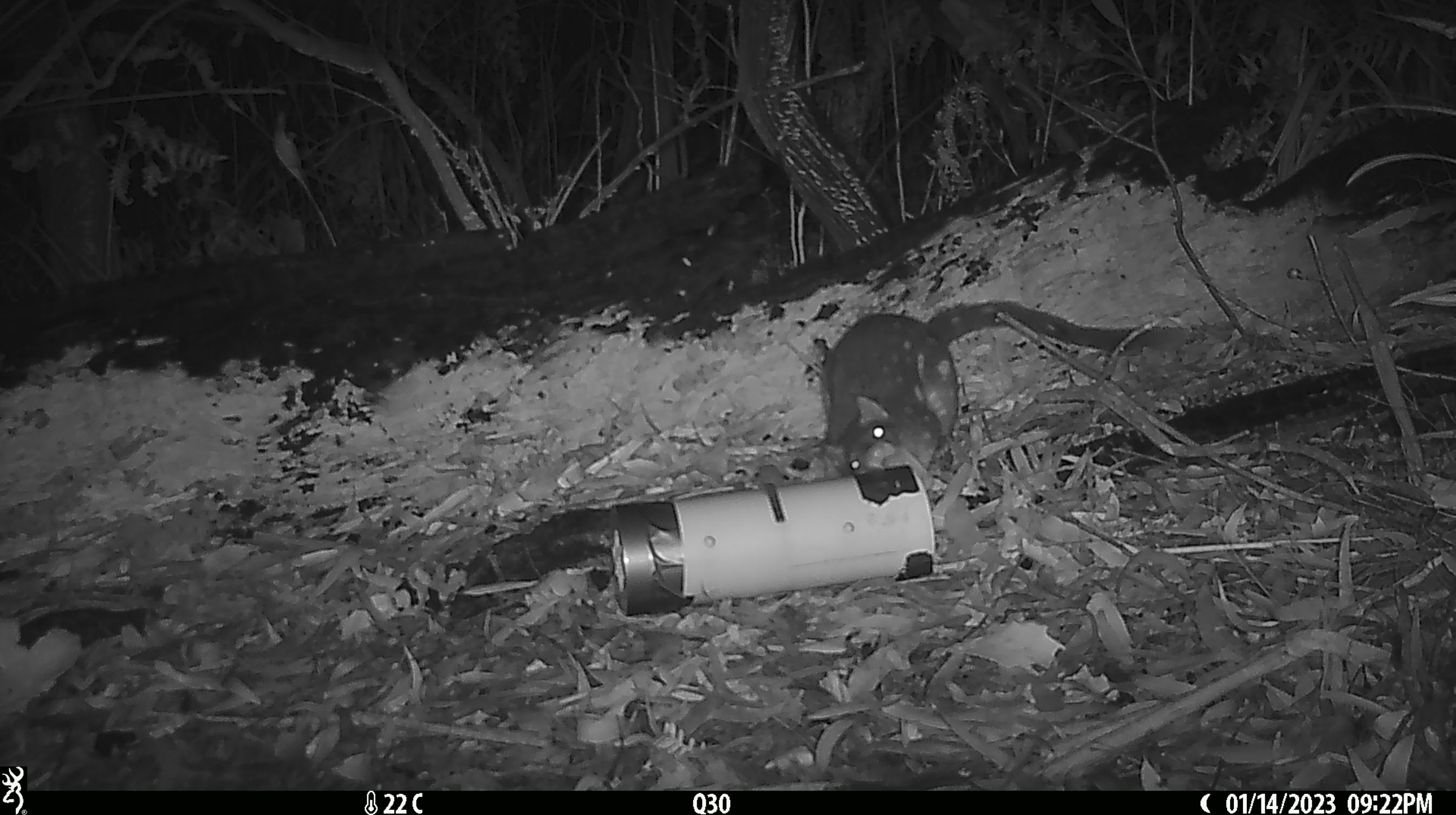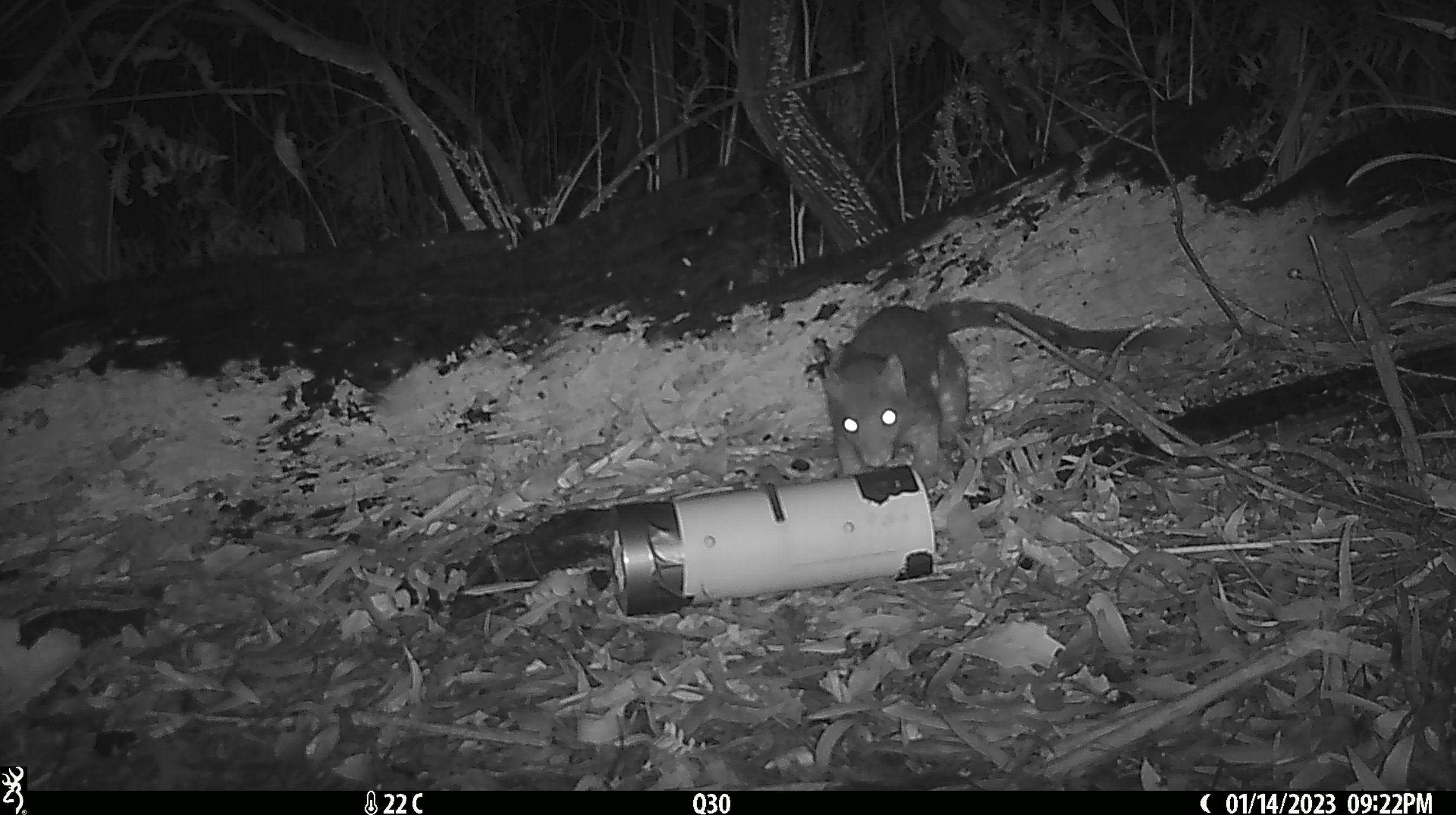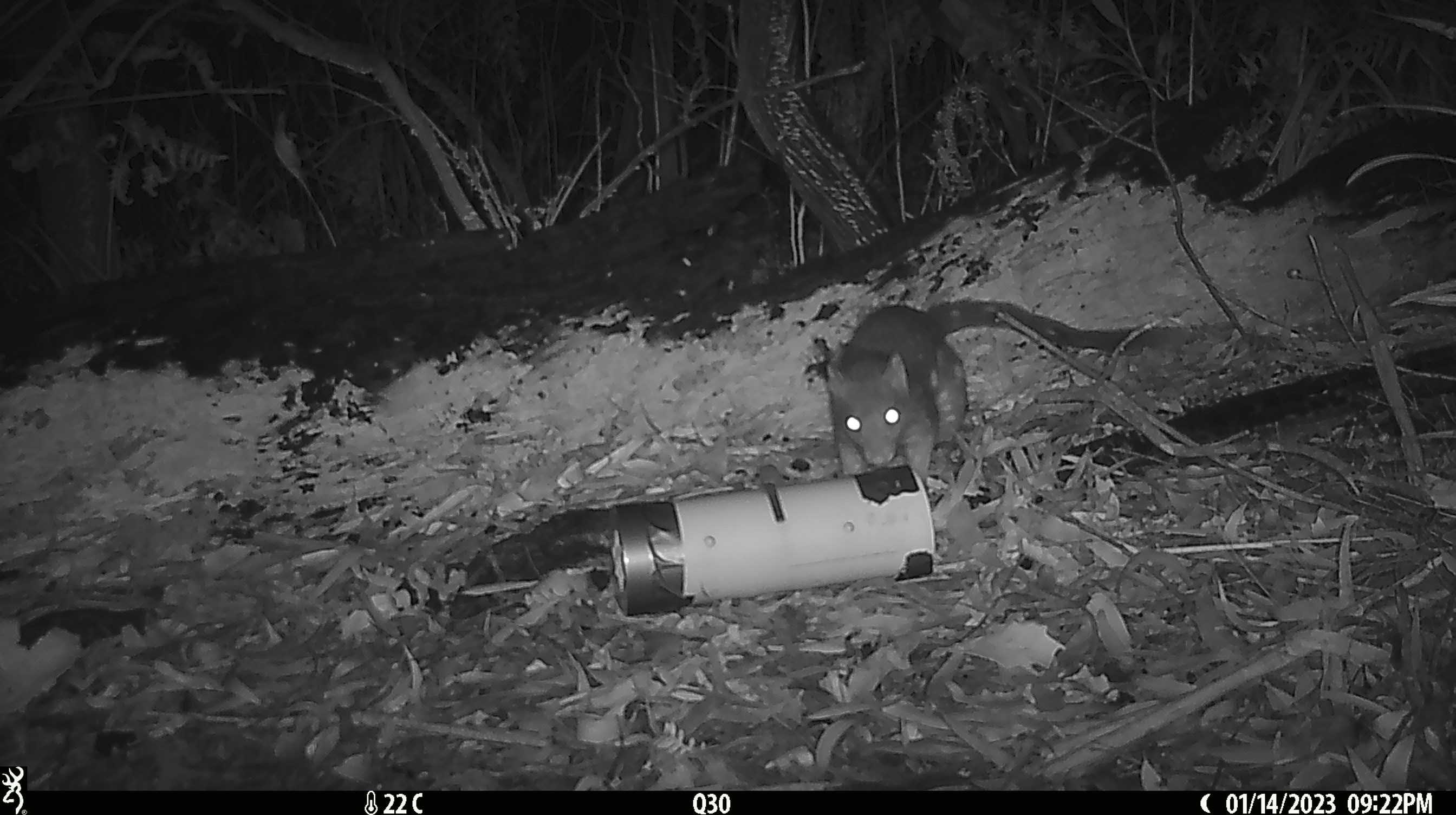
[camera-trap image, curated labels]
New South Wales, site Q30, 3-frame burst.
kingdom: Animalia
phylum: Chordata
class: Mammalia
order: Dasyuromorphia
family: Dasyuridae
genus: Dasyurus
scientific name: Dasyurus maculatus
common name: spotted-tailed quoll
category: quoll